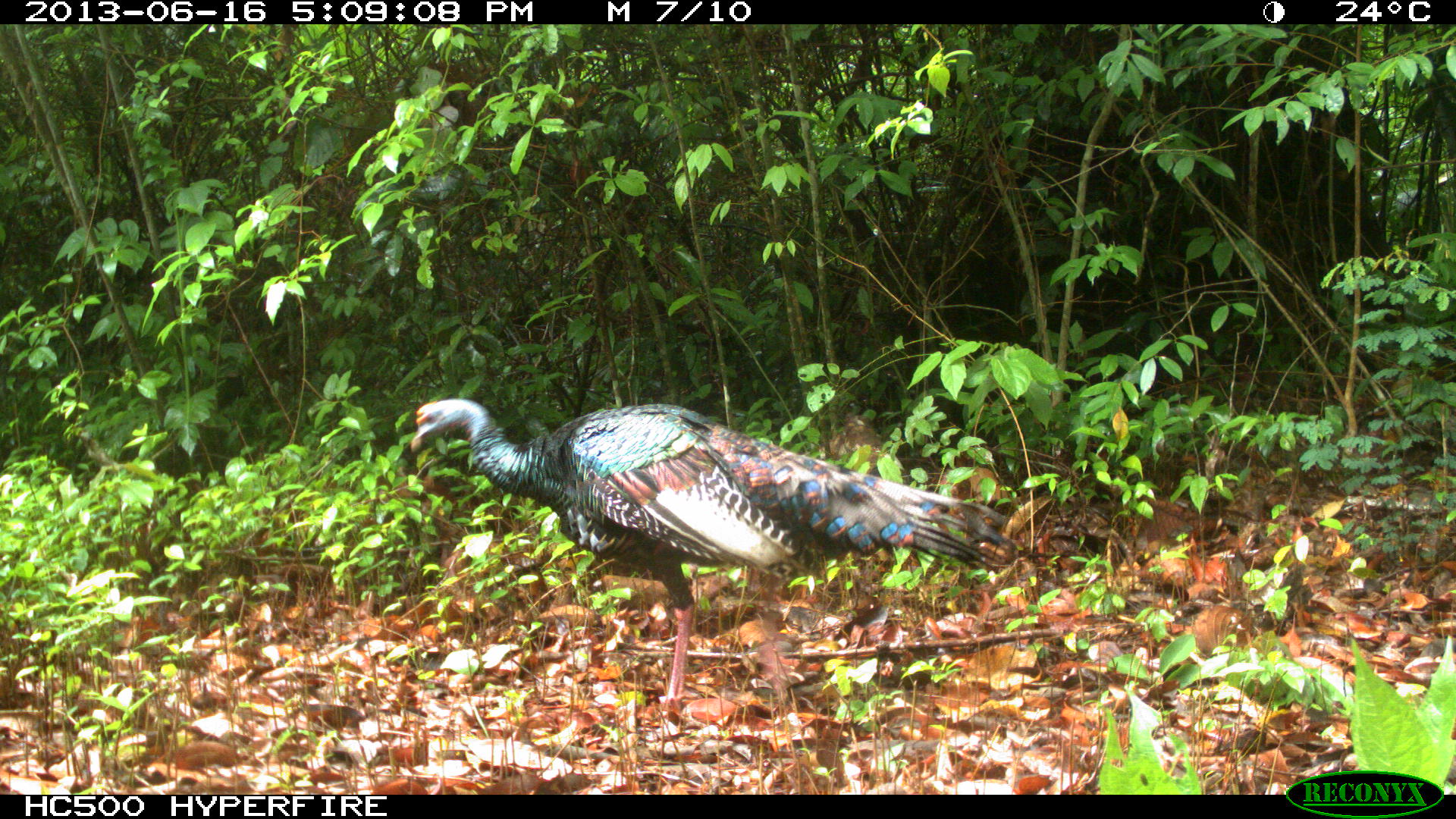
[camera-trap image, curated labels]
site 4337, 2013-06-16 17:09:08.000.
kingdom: Animalia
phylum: Chordata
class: Aves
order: Galliformes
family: Phasianidae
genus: Meleagris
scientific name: Meleagris ocellata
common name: ocellated turkey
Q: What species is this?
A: Meleagris ocellata (ocellated turkey).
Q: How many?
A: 1.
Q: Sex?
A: Male.